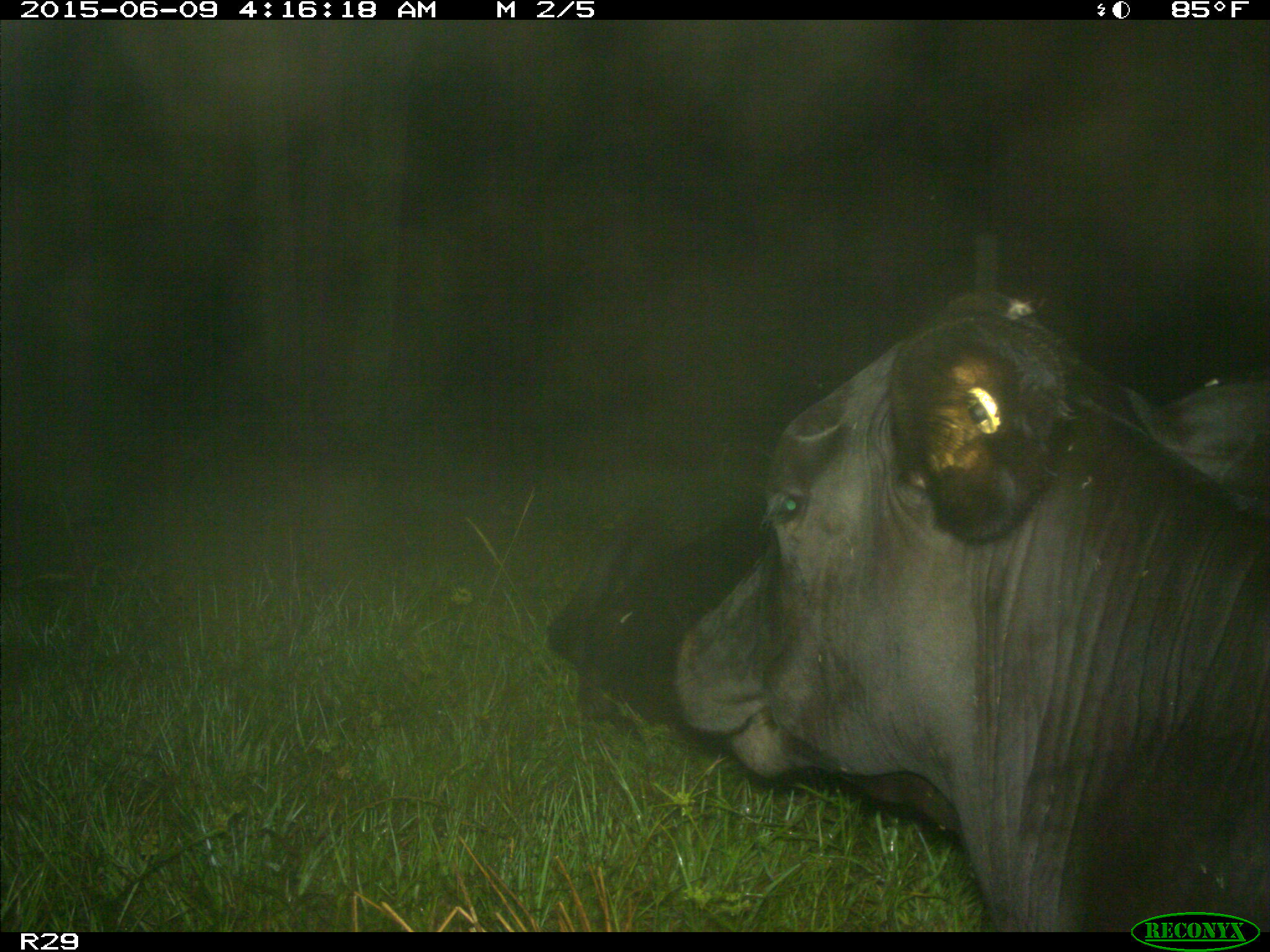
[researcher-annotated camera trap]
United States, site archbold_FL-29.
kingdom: Animalia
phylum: Chordata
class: Mammalia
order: Artiodactyla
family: Bovidae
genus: Bos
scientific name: Bos taurus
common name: domestic cow